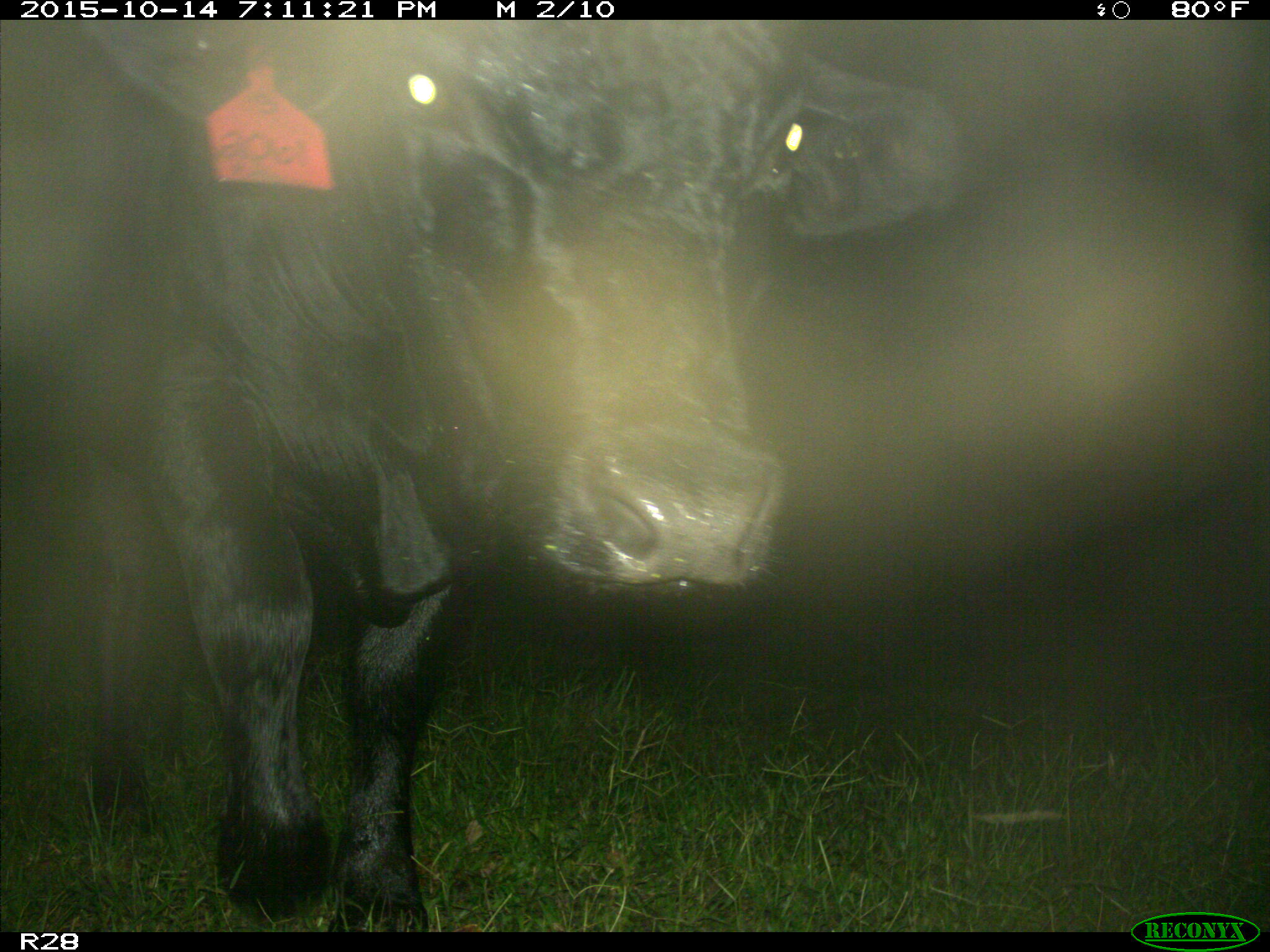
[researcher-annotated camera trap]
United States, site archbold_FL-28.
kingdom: Animalia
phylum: Chordata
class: Mammalia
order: Artiodactyla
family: Bovidae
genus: Bos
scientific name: Bos taurus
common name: domestic cow